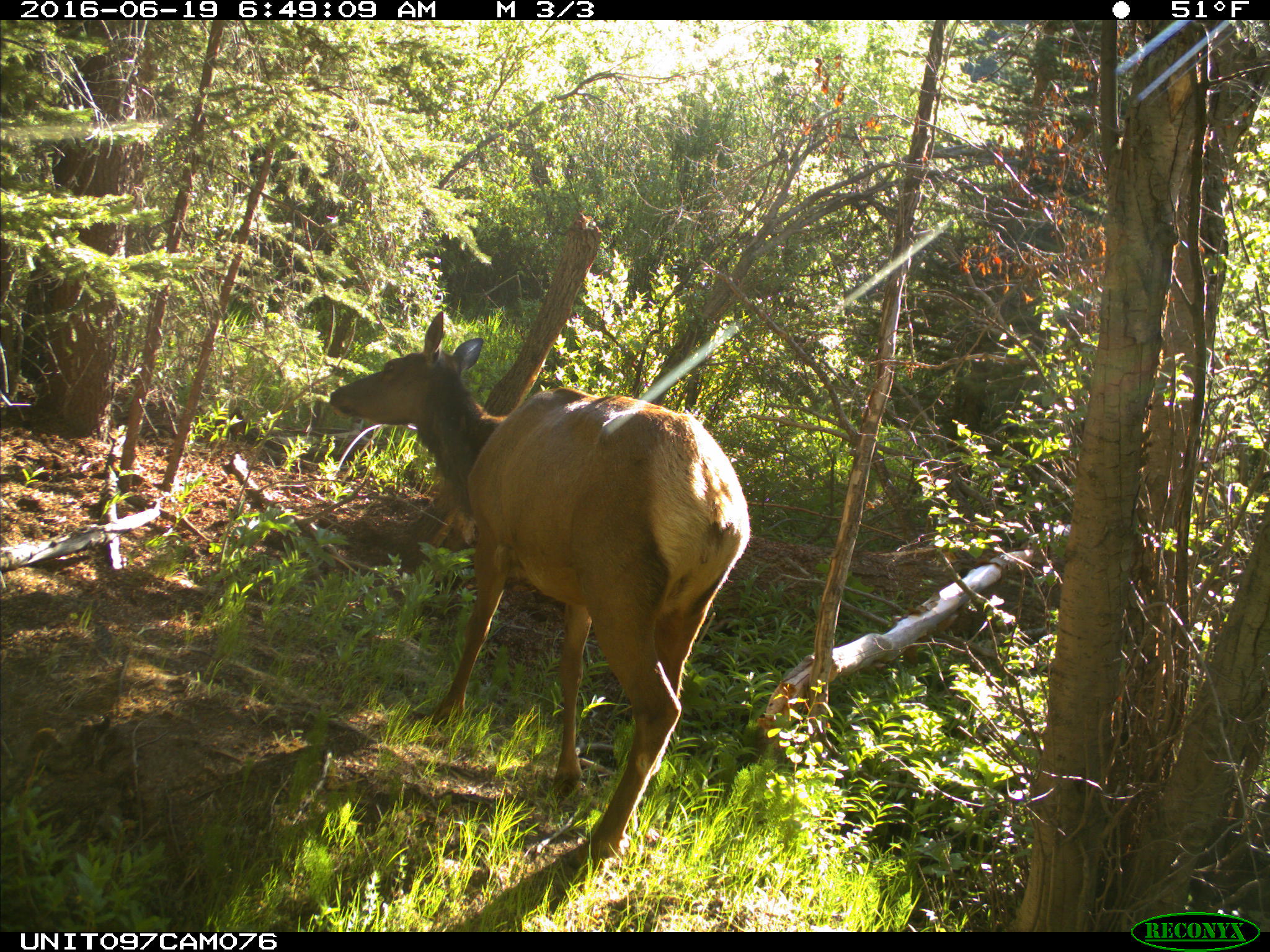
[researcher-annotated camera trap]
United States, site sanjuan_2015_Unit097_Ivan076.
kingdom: Animalia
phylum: Chordata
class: Mammalia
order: Artiodactyla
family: Cervidae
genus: Cervus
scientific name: Cervus elaphus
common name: red deer